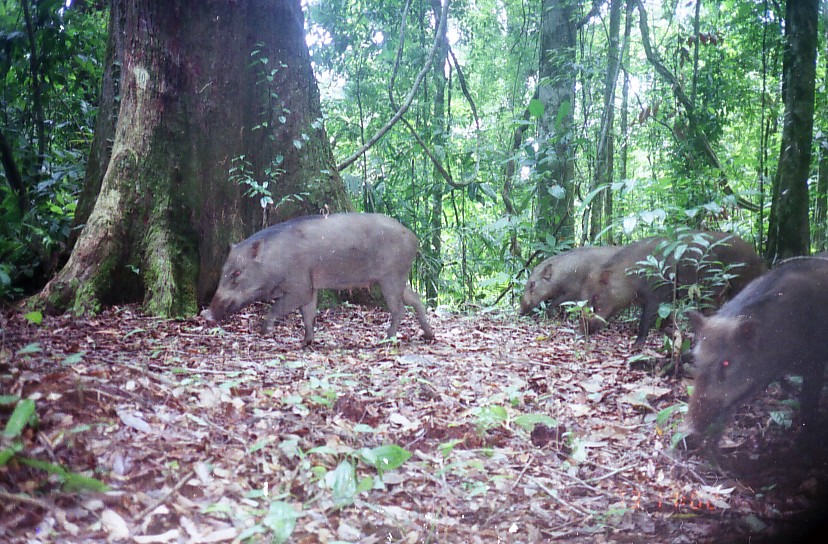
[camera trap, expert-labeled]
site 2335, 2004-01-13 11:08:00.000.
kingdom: Animalia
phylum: Chordata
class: Mammalia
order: Artiodactyla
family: Suidae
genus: Sus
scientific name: Sus scrofa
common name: wild boar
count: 4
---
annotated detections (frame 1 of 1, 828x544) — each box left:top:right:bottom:
sus scrofa: 209:211:433:345; 679:252:826:451; 576:230:770:352; 518:244:625:317